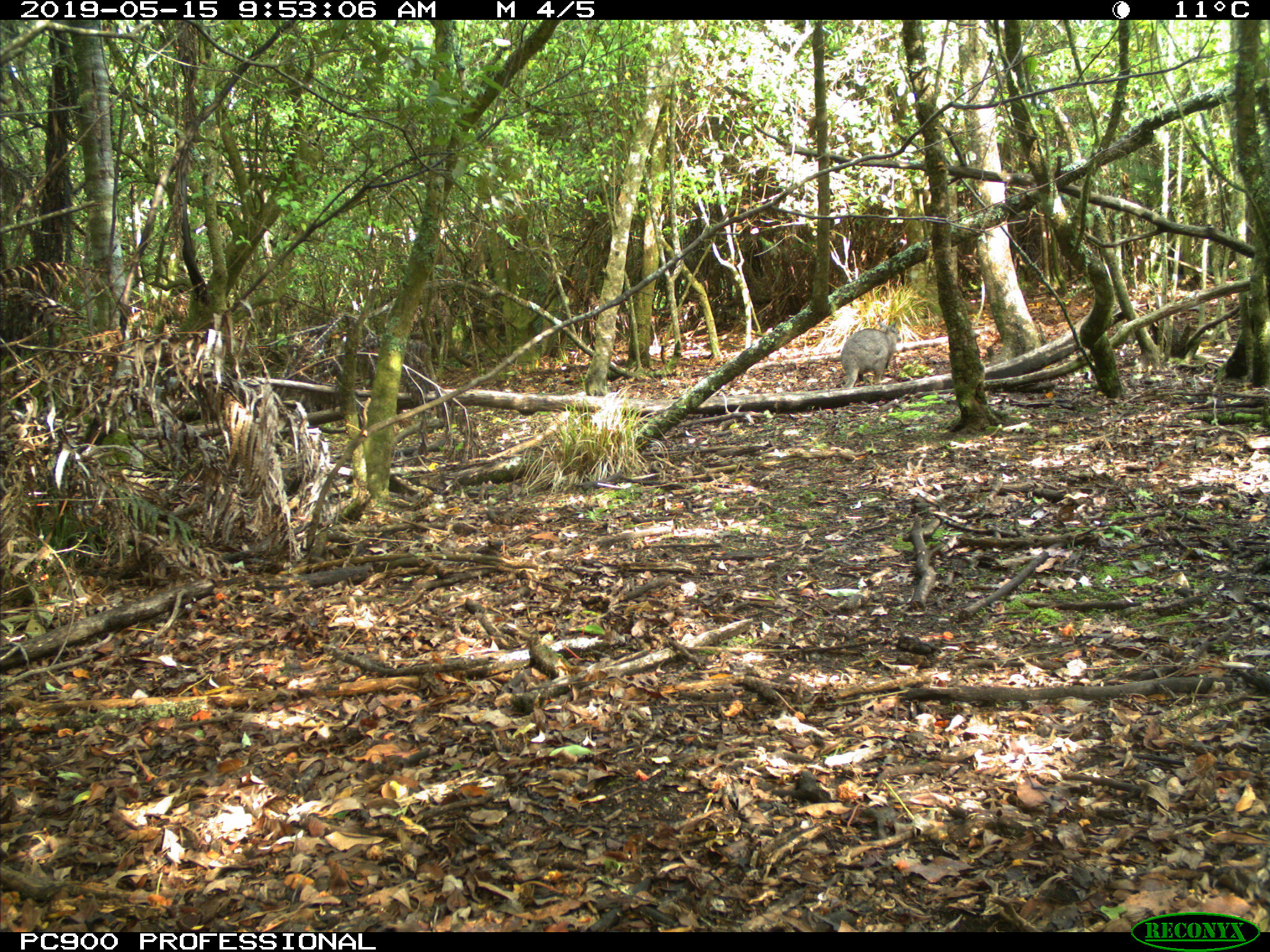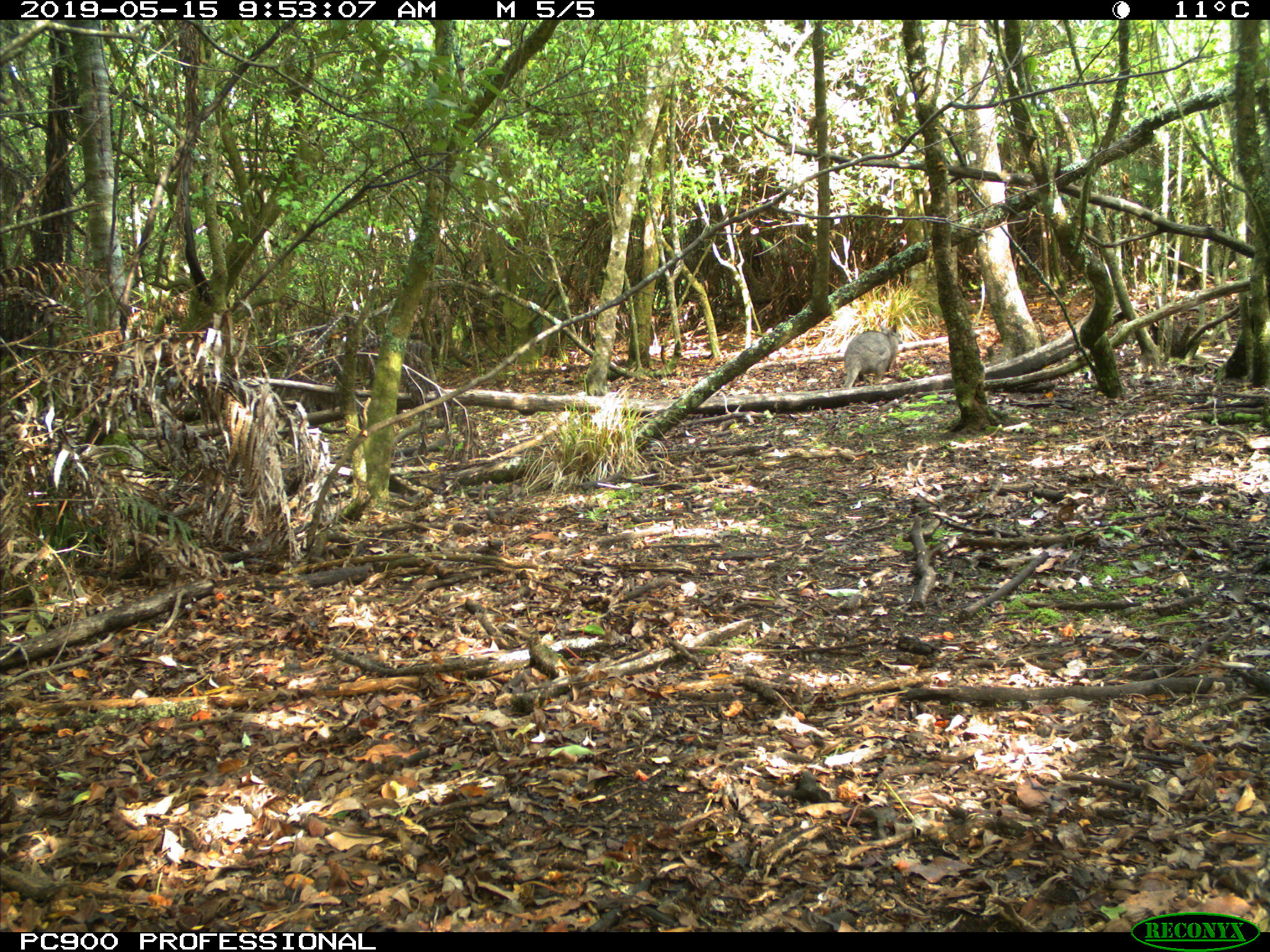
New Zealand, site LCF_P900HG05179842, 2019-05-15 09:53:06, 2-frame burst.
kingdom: Animalia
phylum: Chordata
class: Mammalia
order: Diprotodontia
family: Macropodidae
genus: Notamacropus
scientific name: Notamacropus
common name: wallaby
Wallaby (Notamacropus).